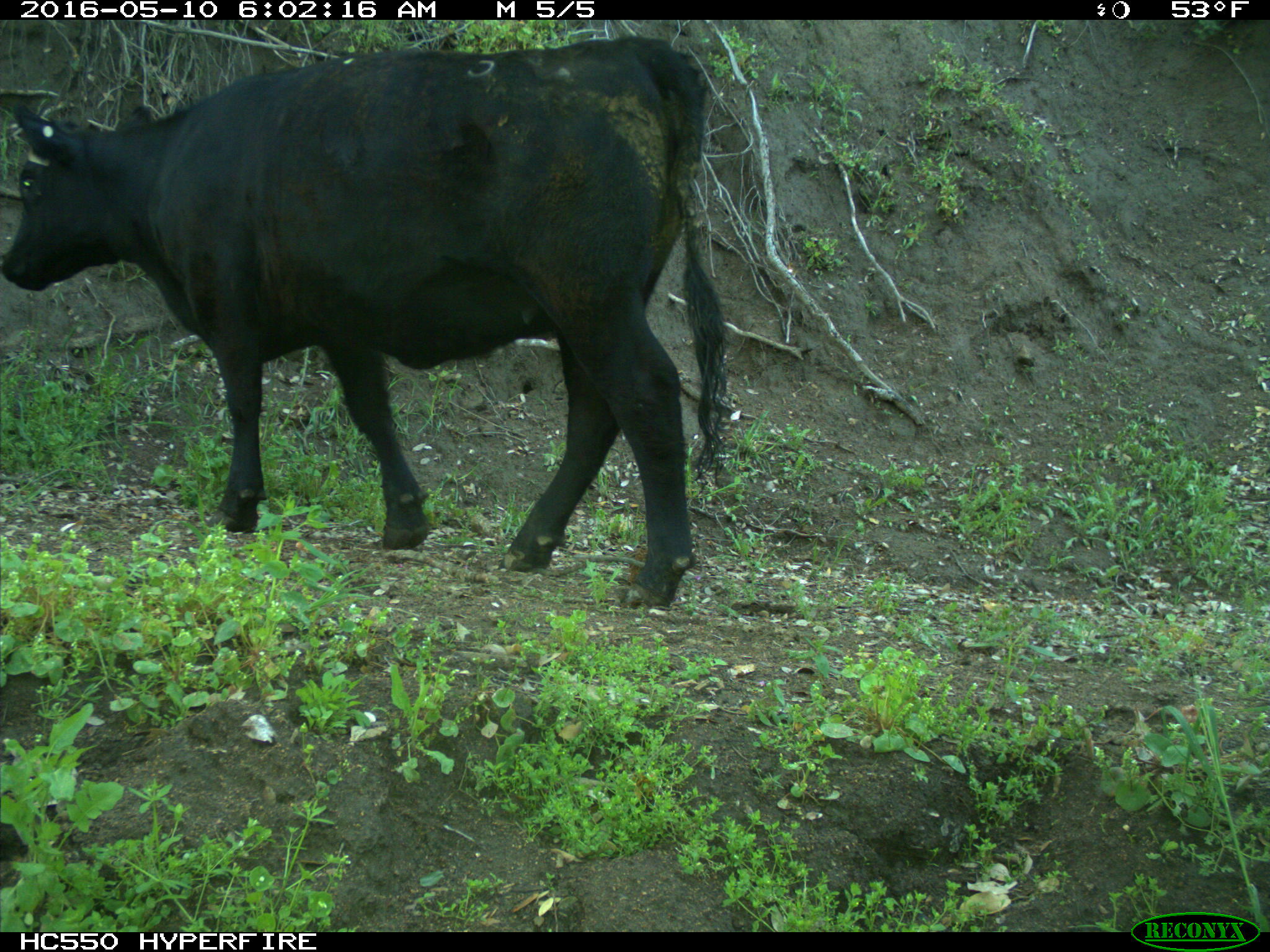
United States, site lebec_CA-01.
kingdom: Animalia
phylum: Chordata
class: Mammalia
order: Artiodactyla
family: Bovidae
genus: Bos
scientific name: Bos taurus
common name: domestic cow